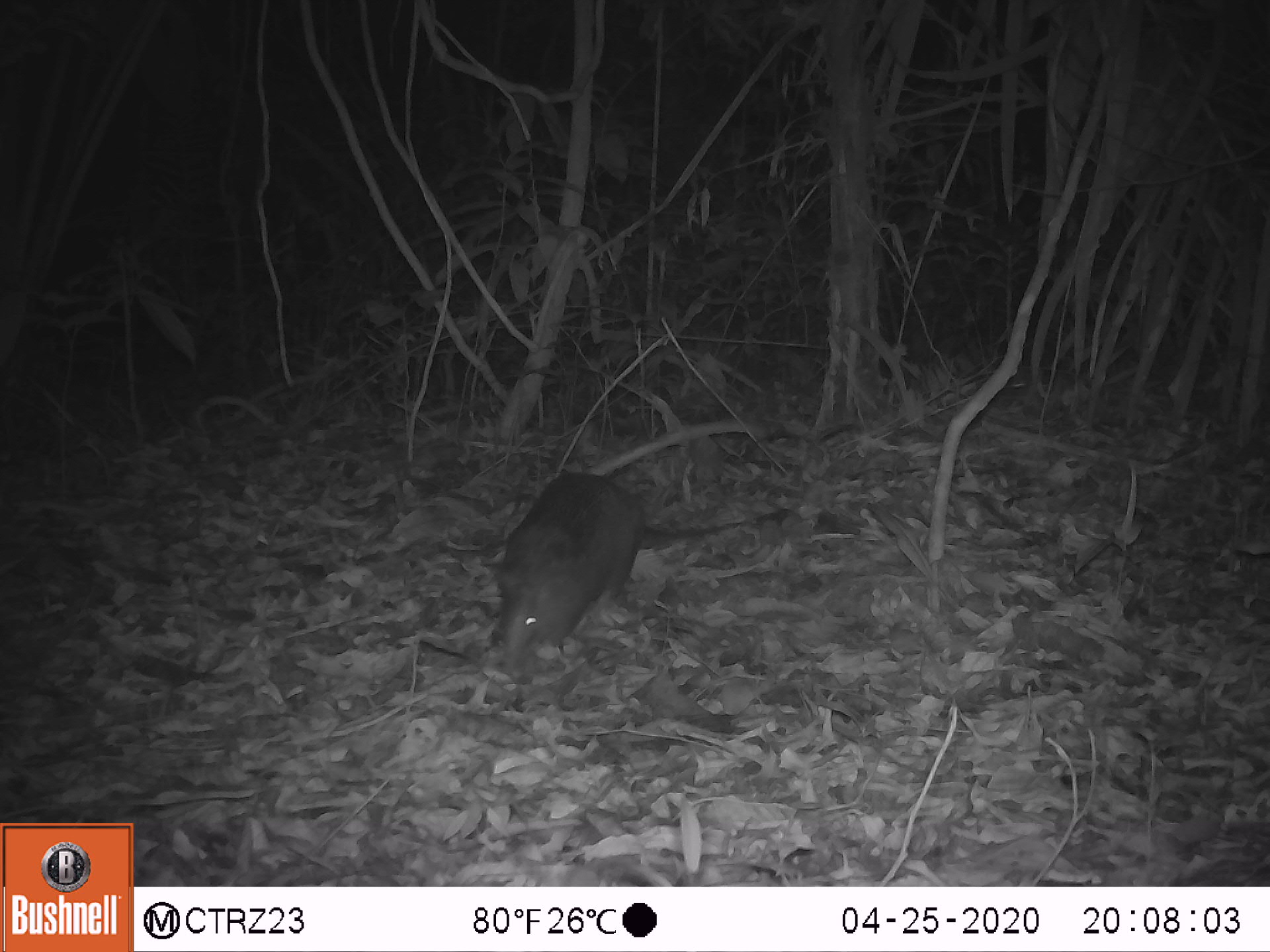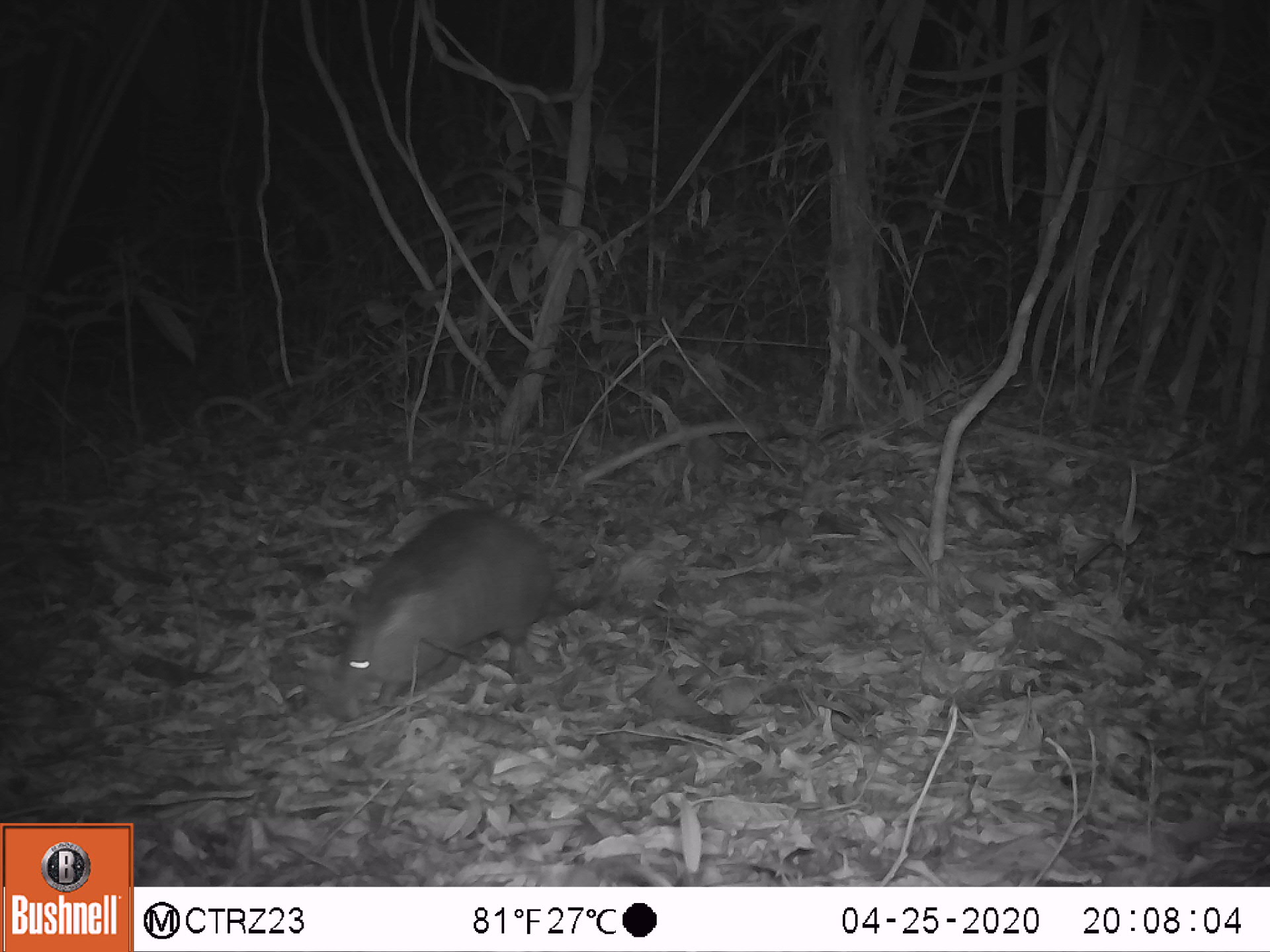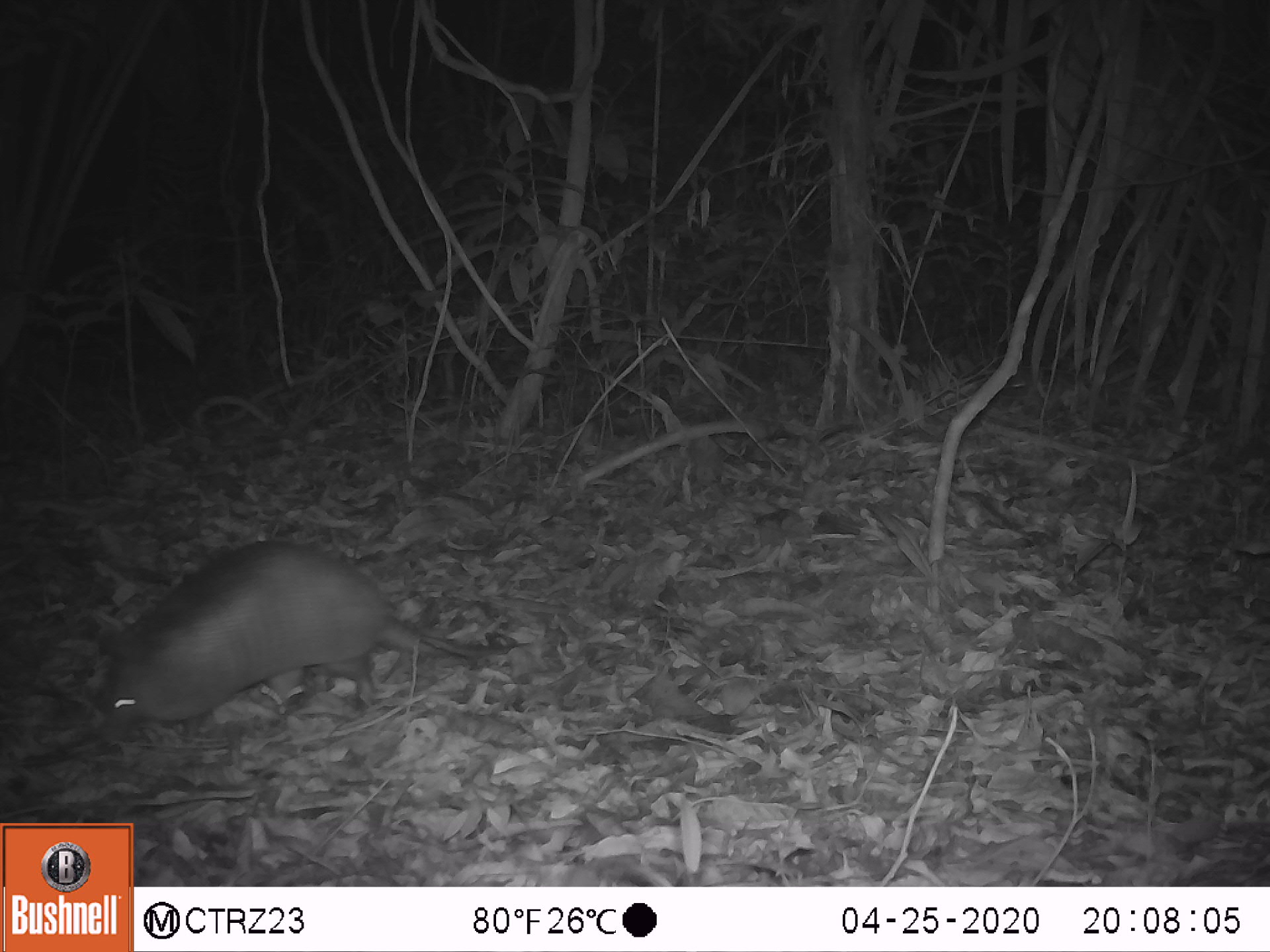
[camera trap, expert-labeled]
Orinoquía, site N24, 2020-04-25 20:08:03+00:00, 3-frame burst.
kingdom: Animalia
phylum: Chordata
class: Mammalia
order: Cingulata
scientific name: Cingulata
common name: armadillo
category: unknown armadillo